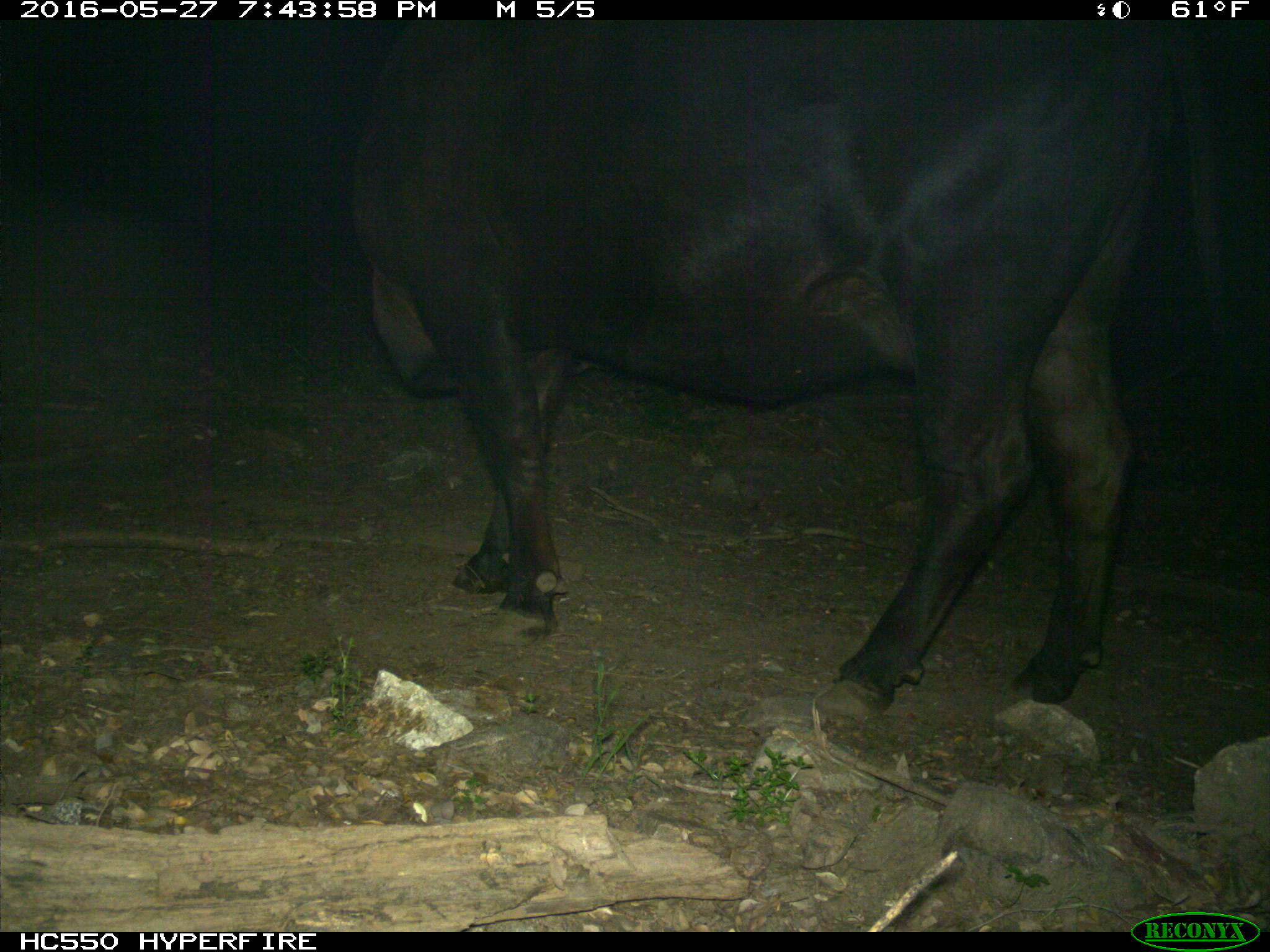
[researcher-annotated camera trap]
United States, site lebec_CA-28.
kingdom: Animalia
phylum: Chordata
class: Mammalia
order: Artiodactyla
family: Bovidae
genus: Bos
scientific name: Bos taurus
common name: domestic cow